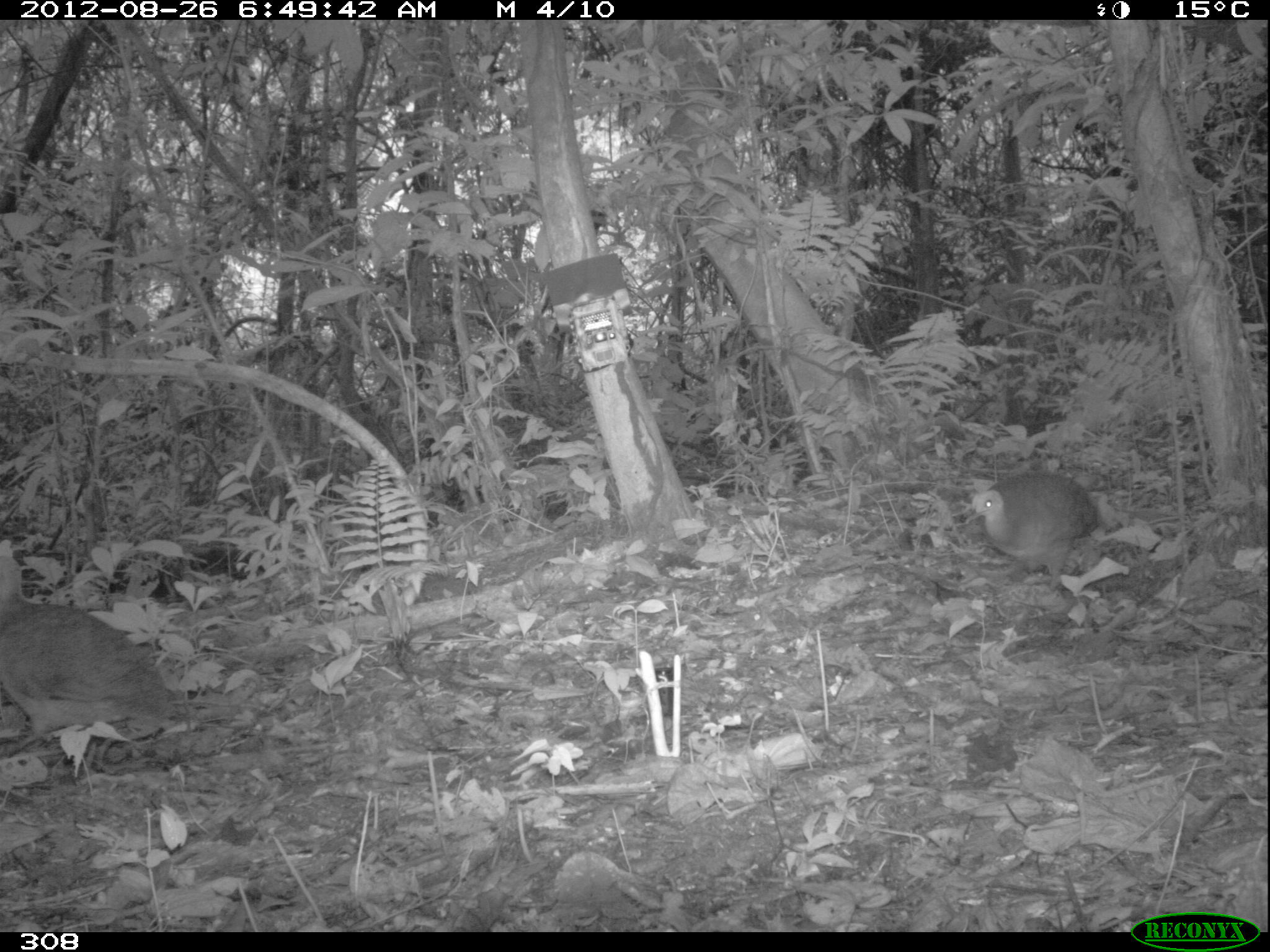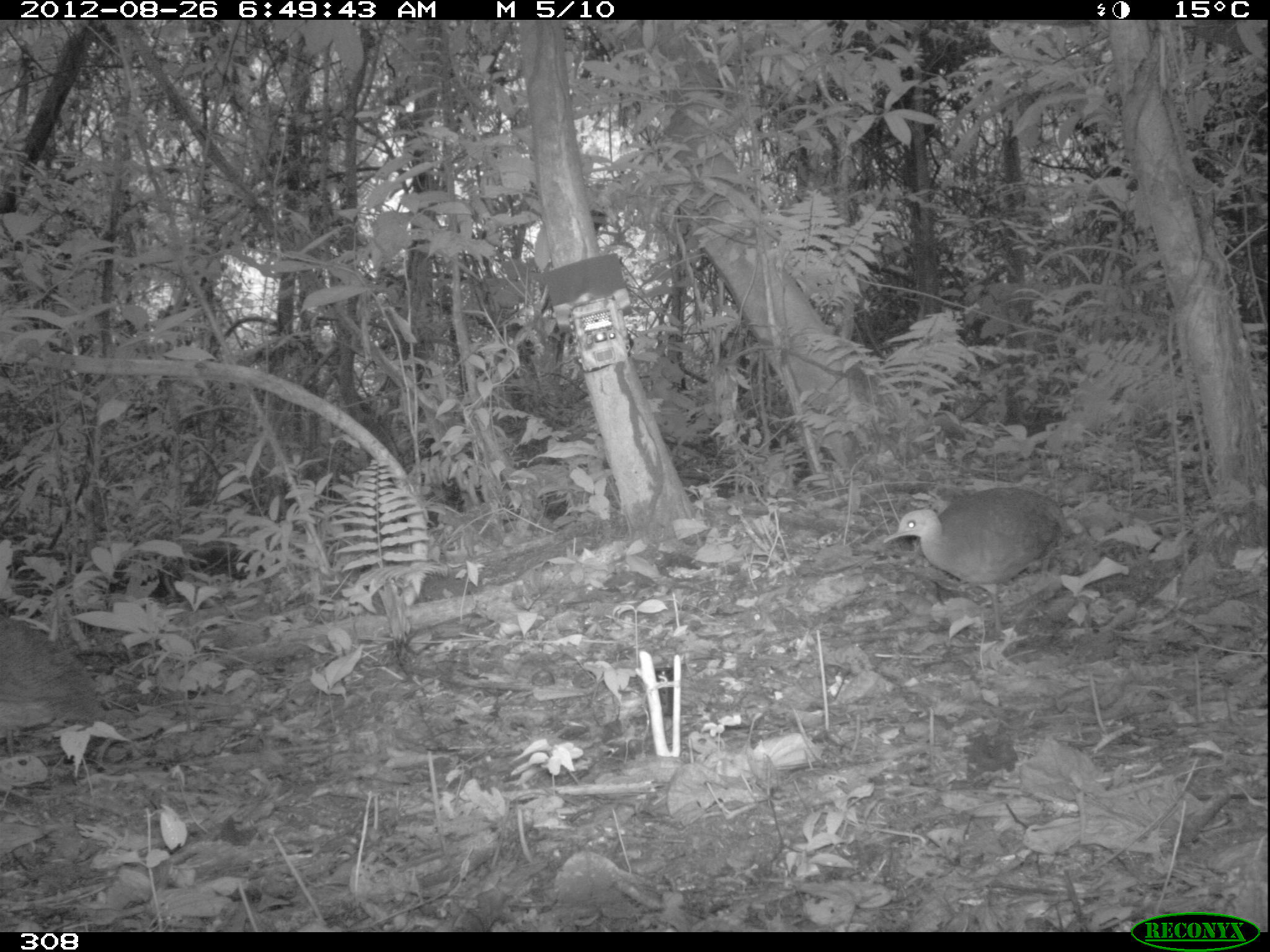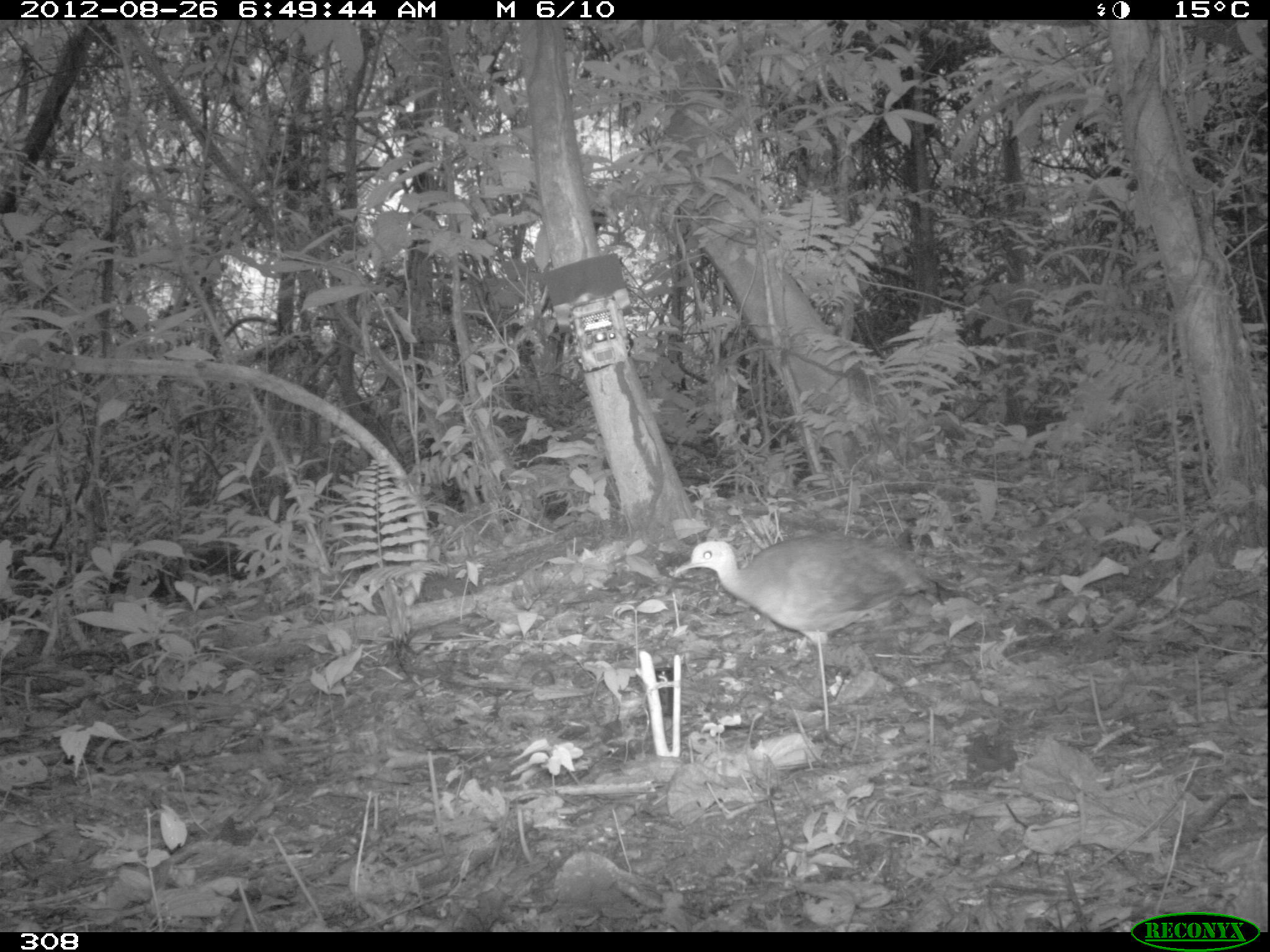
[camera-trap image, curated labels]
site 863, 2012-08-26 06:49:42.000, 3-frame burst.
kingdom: Animalia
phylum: Chordata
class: Aves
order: Galliformes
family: Phasianidae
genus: Alectoris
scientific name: Alectoris rufa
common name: red-legged partridge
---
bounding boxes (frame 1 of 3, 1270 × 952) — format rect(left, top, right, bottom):
alectoris rufa: rect(0, 553, 180, 760); rect(962, 467, 1100, 597)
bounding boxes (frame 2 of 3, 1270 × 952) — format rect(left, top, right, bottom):
alectoris rufa: rect(882, 487, 1071, 634); rect(0, 610, 109, 753)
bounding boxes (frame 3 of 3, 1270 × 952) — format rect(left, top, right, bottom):
alectoris rufa: rect(670, 530, 936, 663)